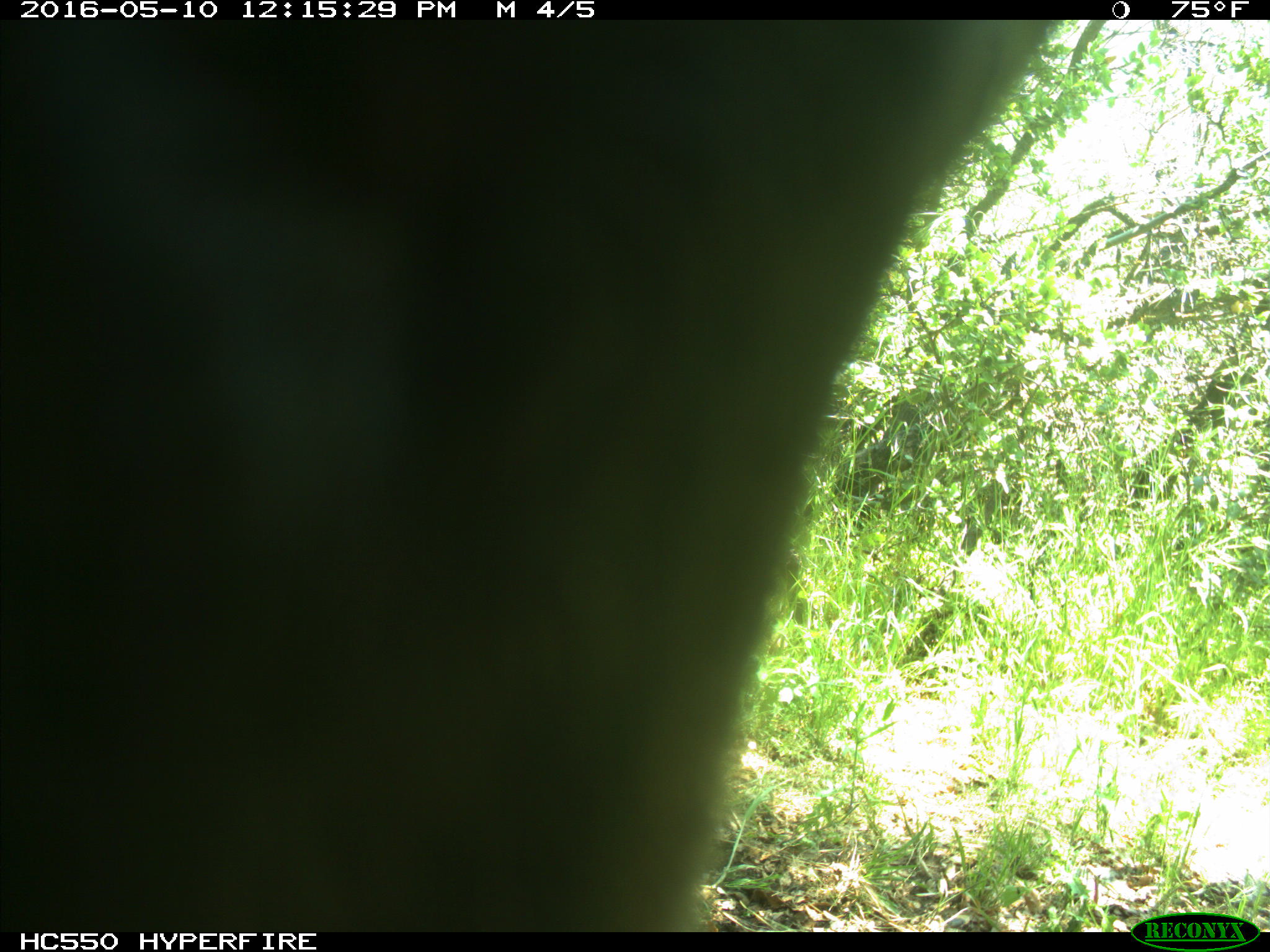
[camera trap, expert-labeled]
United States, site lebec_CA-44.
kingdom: Animalia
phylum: Chordata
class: Mammalia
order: Artiodactyla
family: Bovidae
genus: Bos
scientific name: Bos taurus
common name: domestic cow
Bos taurus (domestic cow).